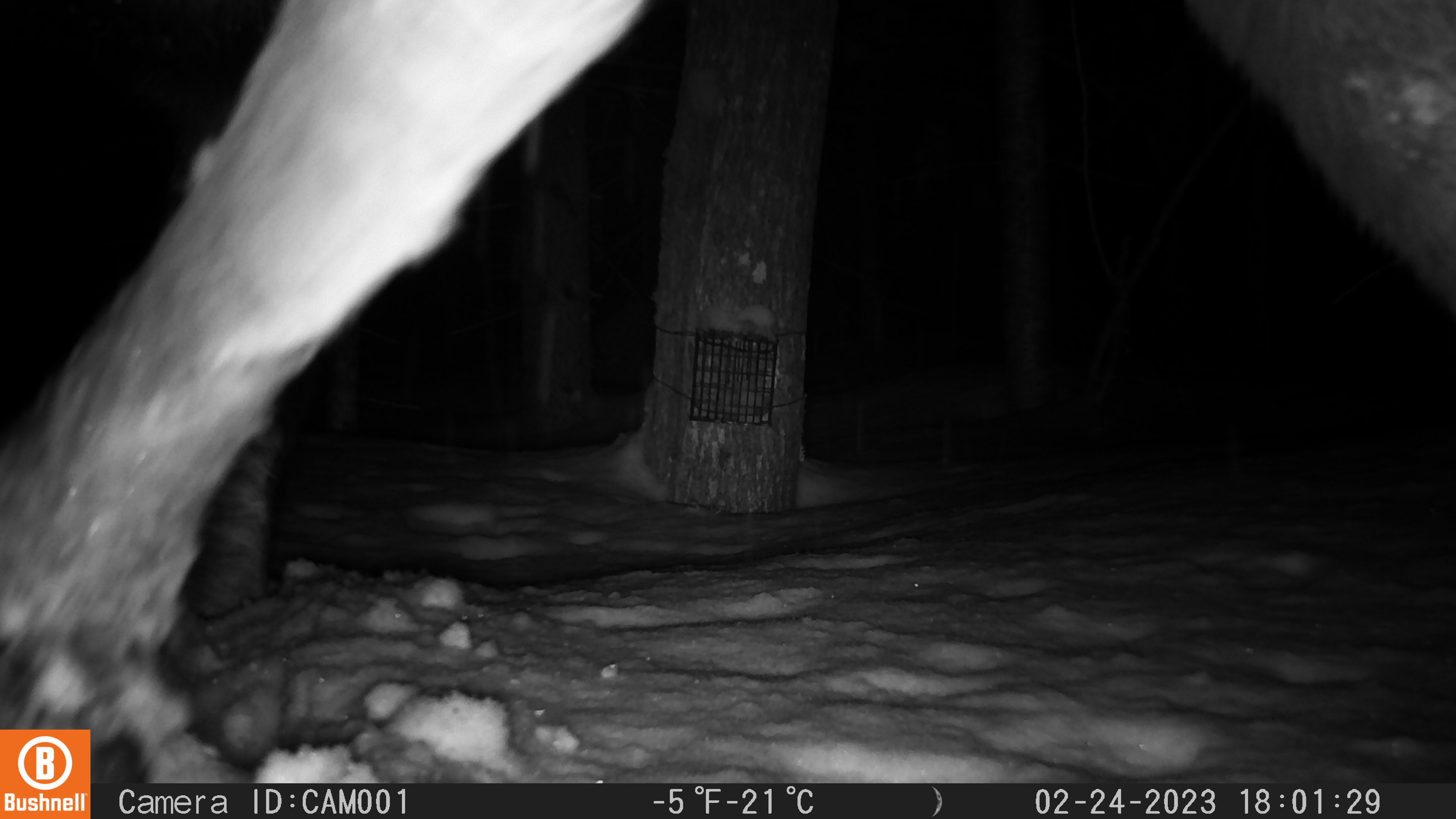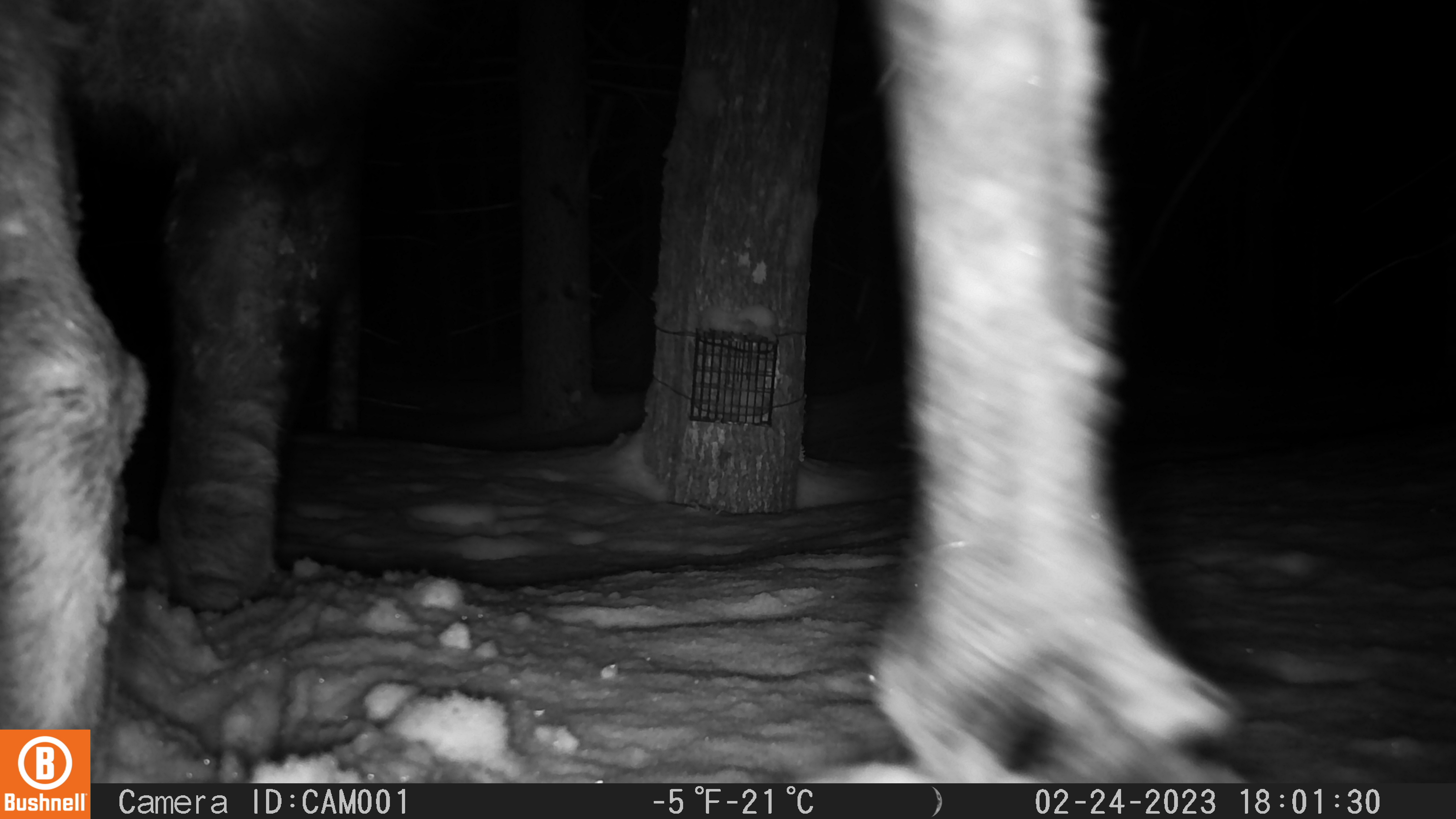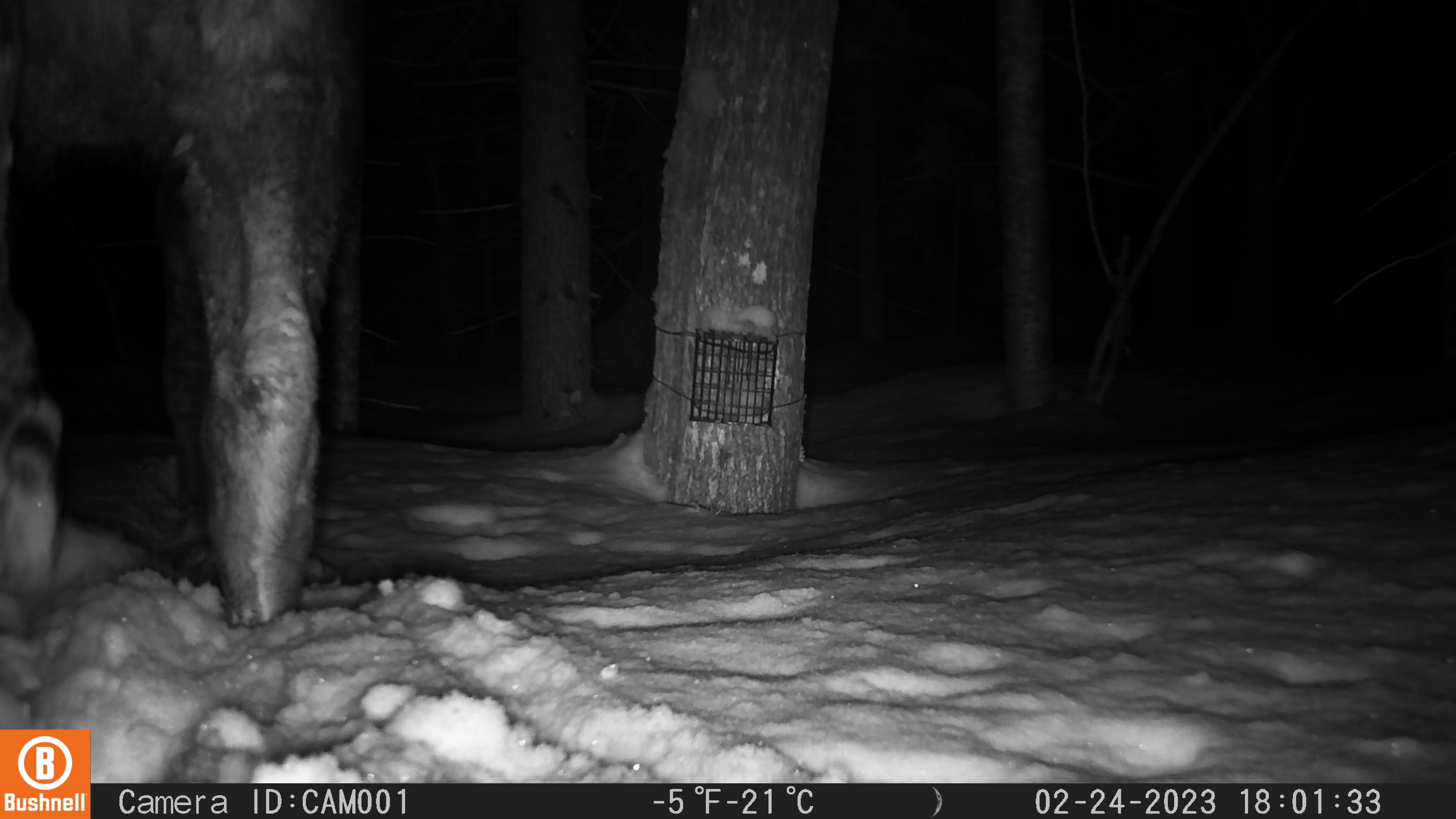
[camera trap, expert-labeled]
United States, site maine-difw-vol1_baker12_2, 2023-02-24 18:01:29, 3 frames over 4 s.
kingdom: Animalia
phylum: Chordata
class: Mammalia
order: Artiodactyla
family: Cervidae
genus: Alces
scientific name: Alces alces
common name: moose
Moose (Alces alces).